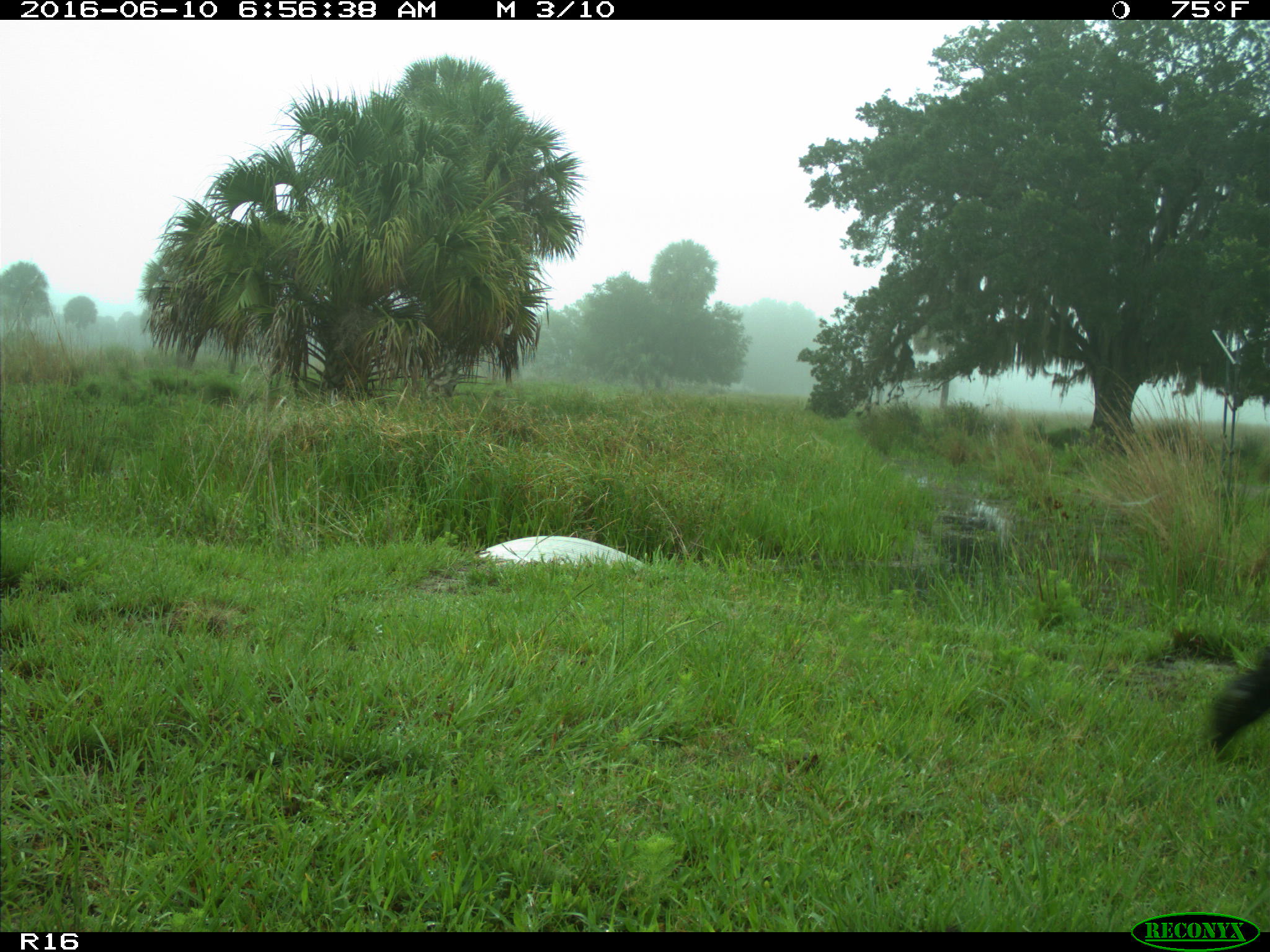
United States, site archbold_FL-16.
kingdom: Animalia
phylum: Chordata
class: Mammalia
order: Artiodactyla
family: Bovidae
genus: Bos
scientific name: Bos taurus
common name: domestic cow